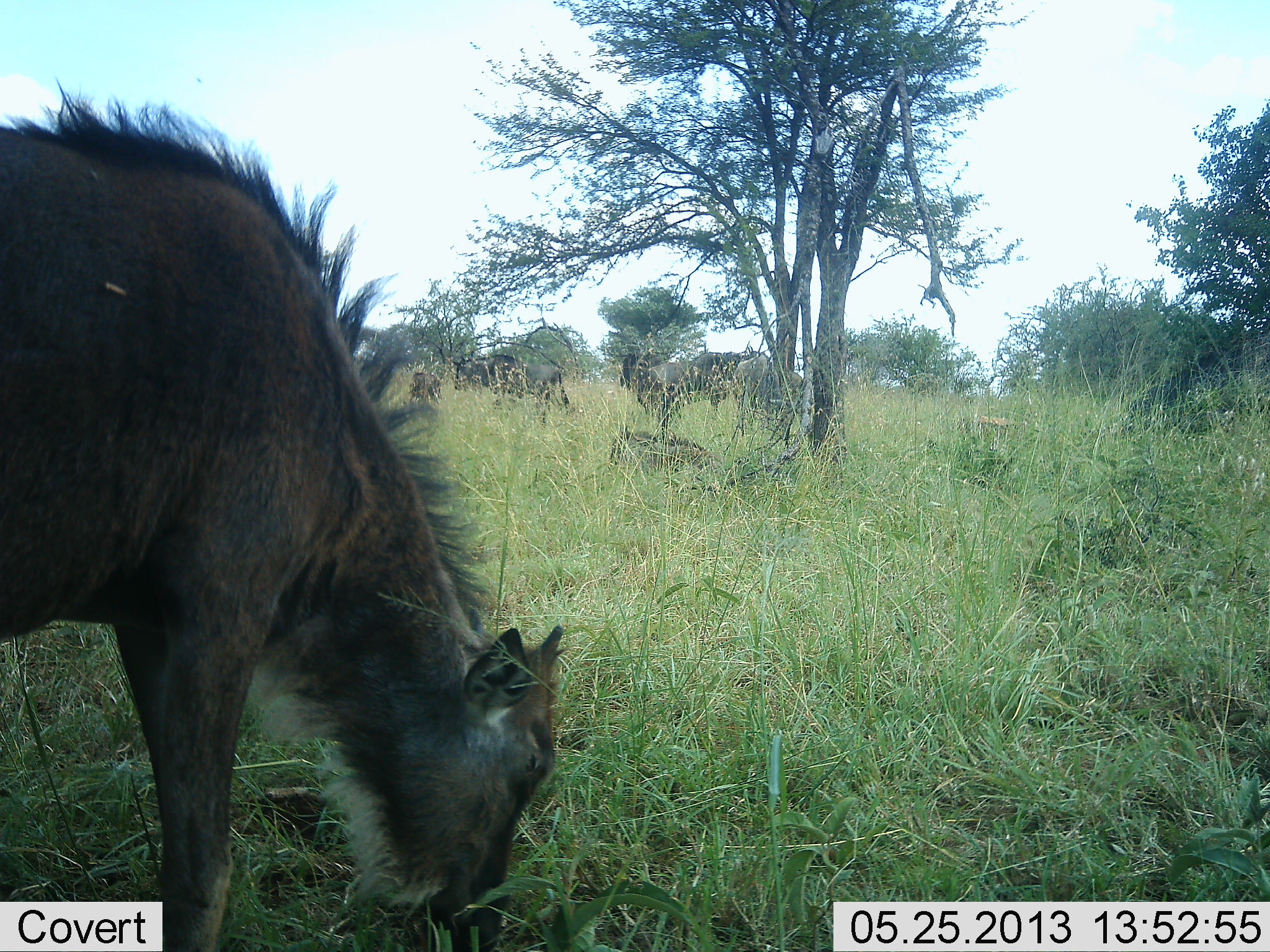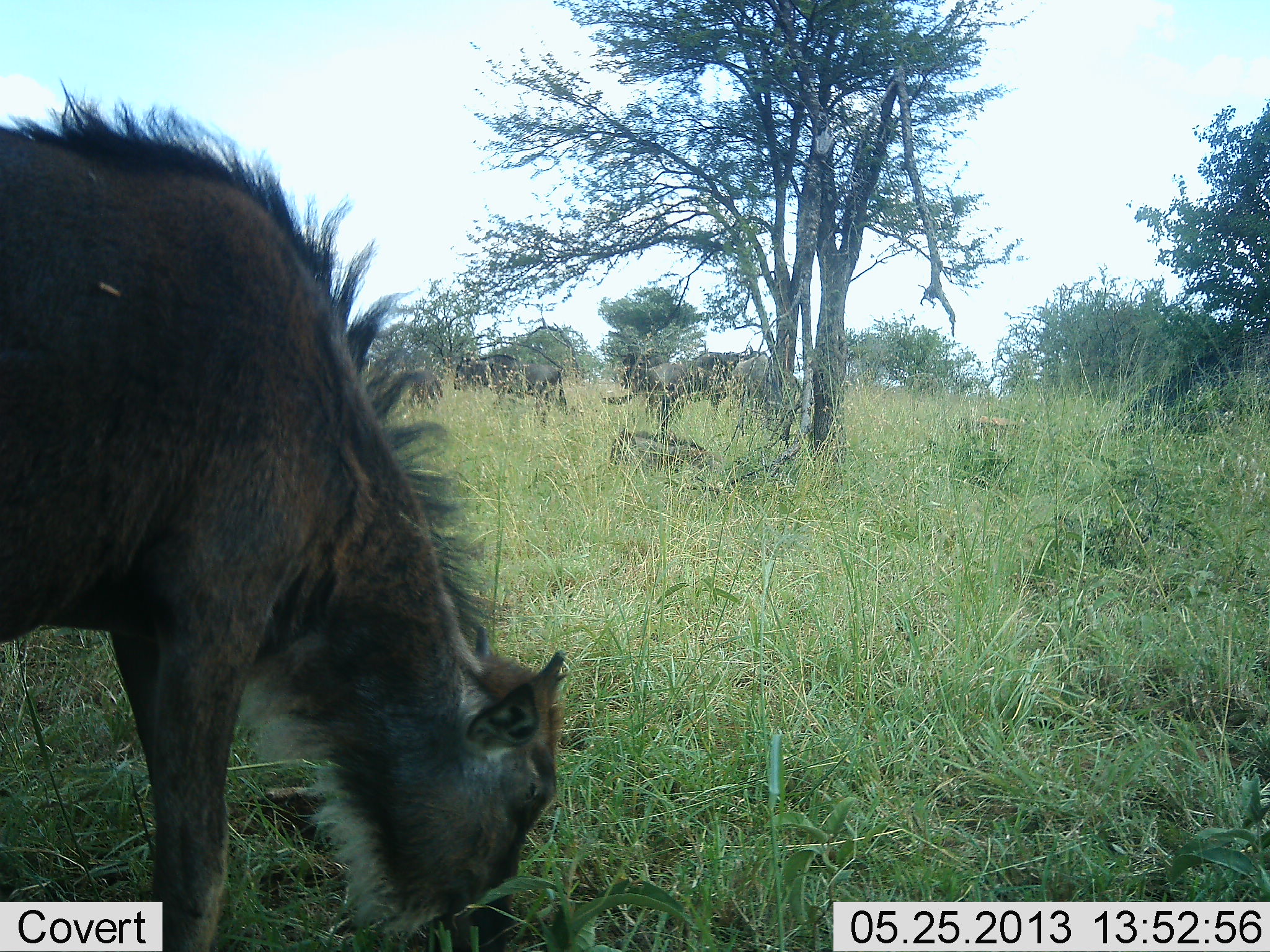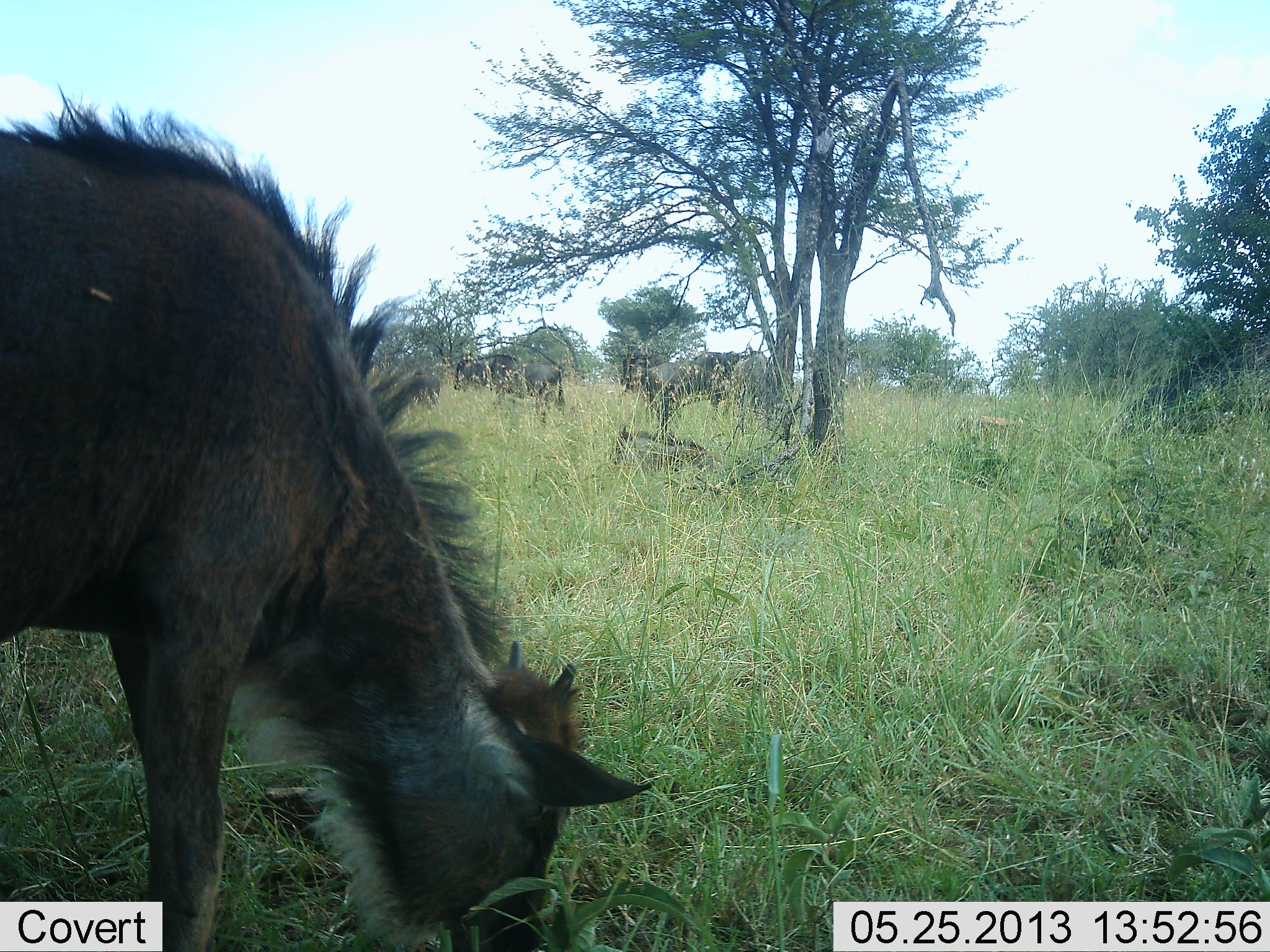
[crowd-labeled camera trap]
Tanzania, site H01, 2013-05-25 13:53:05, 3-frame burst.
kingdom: Animalia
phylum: Chordata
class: Mammalia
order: Artiodactyla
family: Bovidae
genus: Connochaetes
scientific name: Connochaetes taurinus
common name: blue wildebeest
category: wildebeest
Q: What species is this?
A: Wildebeest (blue wildebeest) (Connochaetes taurinus).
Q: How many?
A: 6.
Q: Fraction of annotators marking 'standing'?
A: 70%.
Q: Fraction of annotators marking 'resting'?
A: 30%.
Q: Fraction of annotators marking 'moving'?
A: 10%.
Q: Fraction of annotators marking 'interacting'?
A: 0%.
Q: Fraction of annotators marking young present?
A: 70%.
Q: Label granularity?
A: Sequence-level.